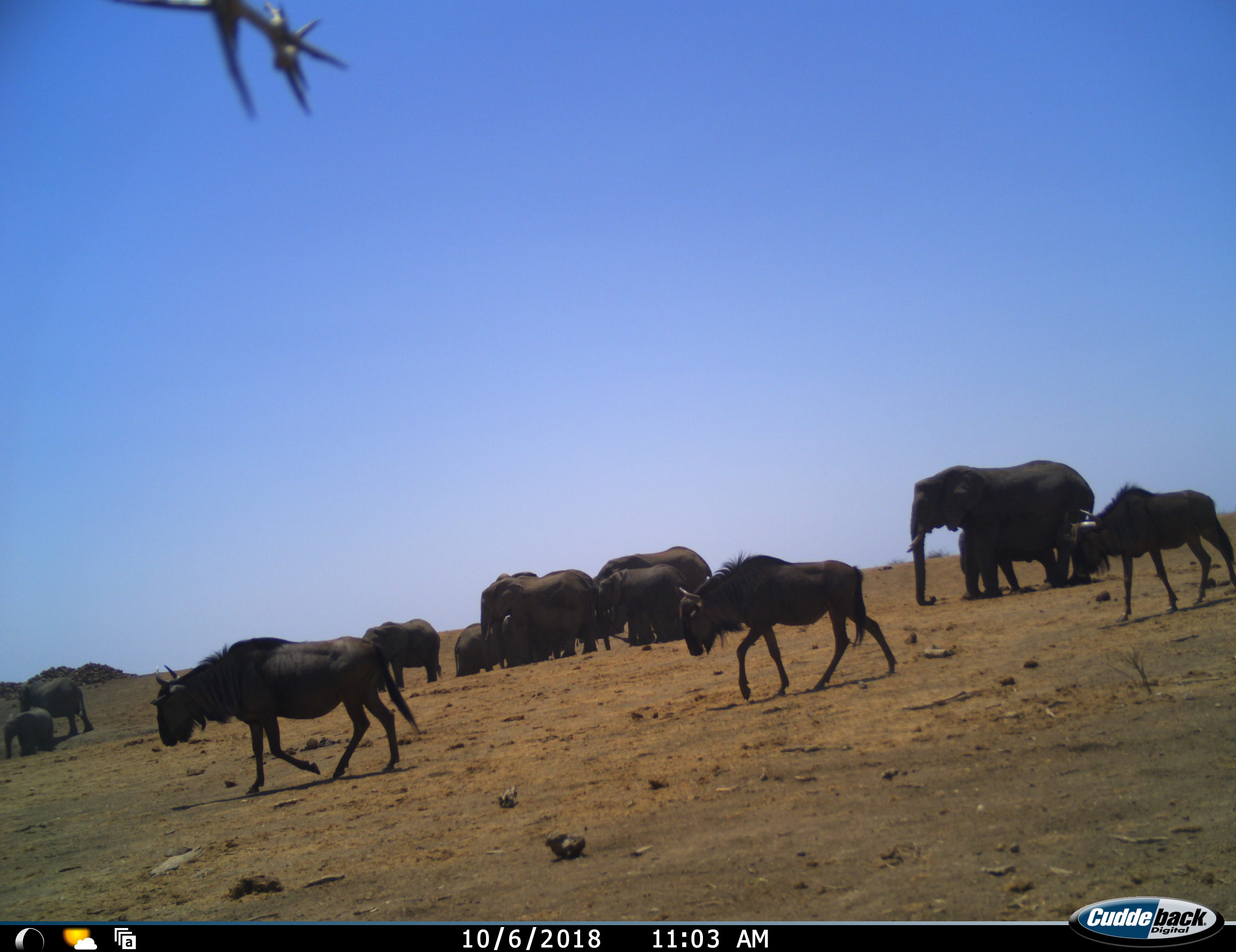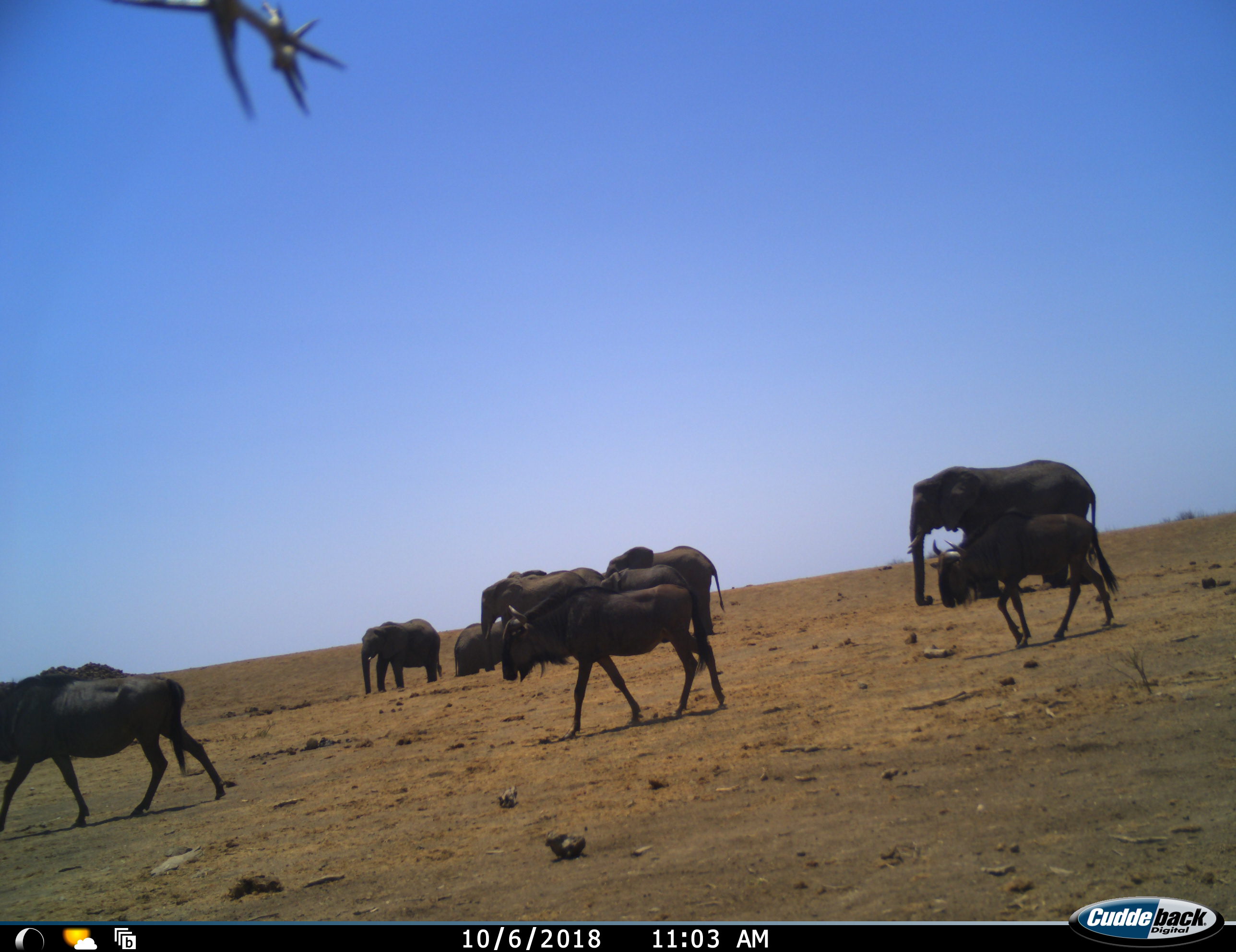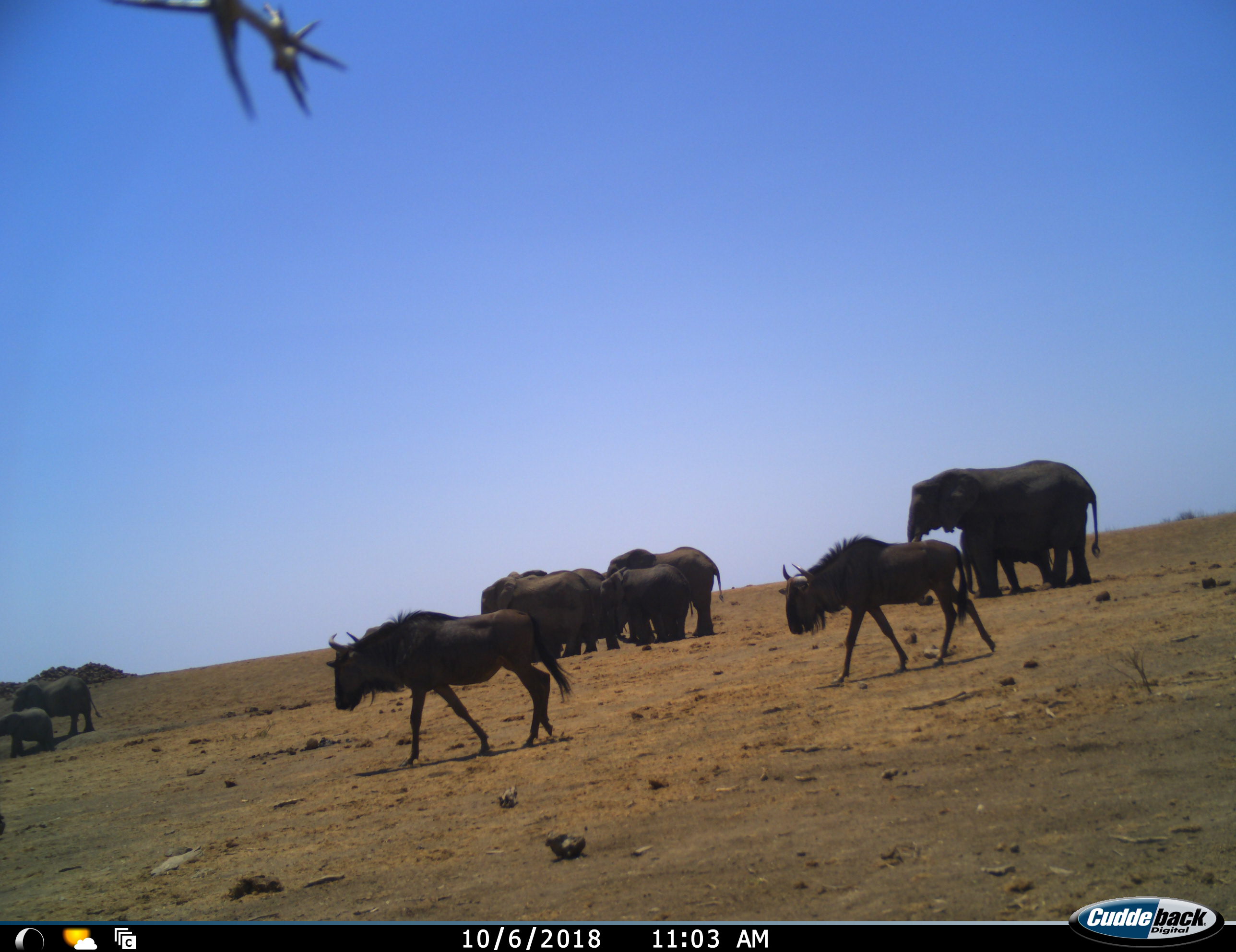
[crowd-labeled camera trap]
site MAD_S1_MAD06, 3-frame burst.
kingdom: Animalia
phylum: Chordata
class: Mammalia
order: Proboscidea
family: Elephantidae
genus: Loxodonta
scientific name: Loxodonta africana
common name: african bush elephant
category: elephant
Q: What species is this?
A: Elephant (african bush elephant) (Loxodonta africana).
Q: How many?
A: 10.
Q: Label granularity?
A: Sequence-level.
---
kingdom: Animalia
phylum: Chordata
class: Mammalia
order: Artiodactyla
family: Bovidae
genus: Connochaetes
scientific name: Connochaetes taurinus taurinus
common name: blue wildebeest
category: wildebeestblue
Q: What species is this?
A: Wildebeestblue (blue wildebeest) (Connochaetes taurinus taurinus).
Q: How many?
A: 3.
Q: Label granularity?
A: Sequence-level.